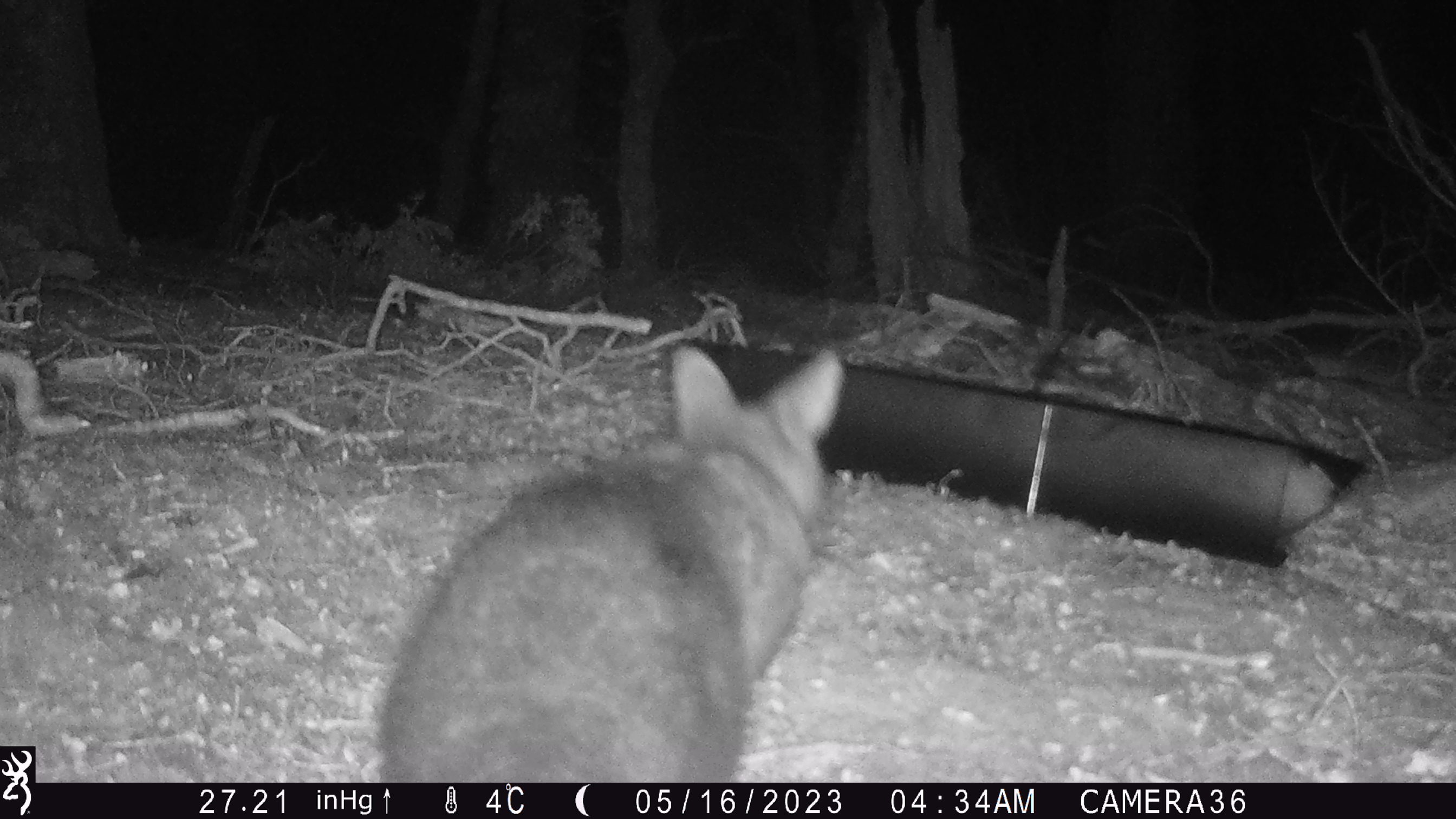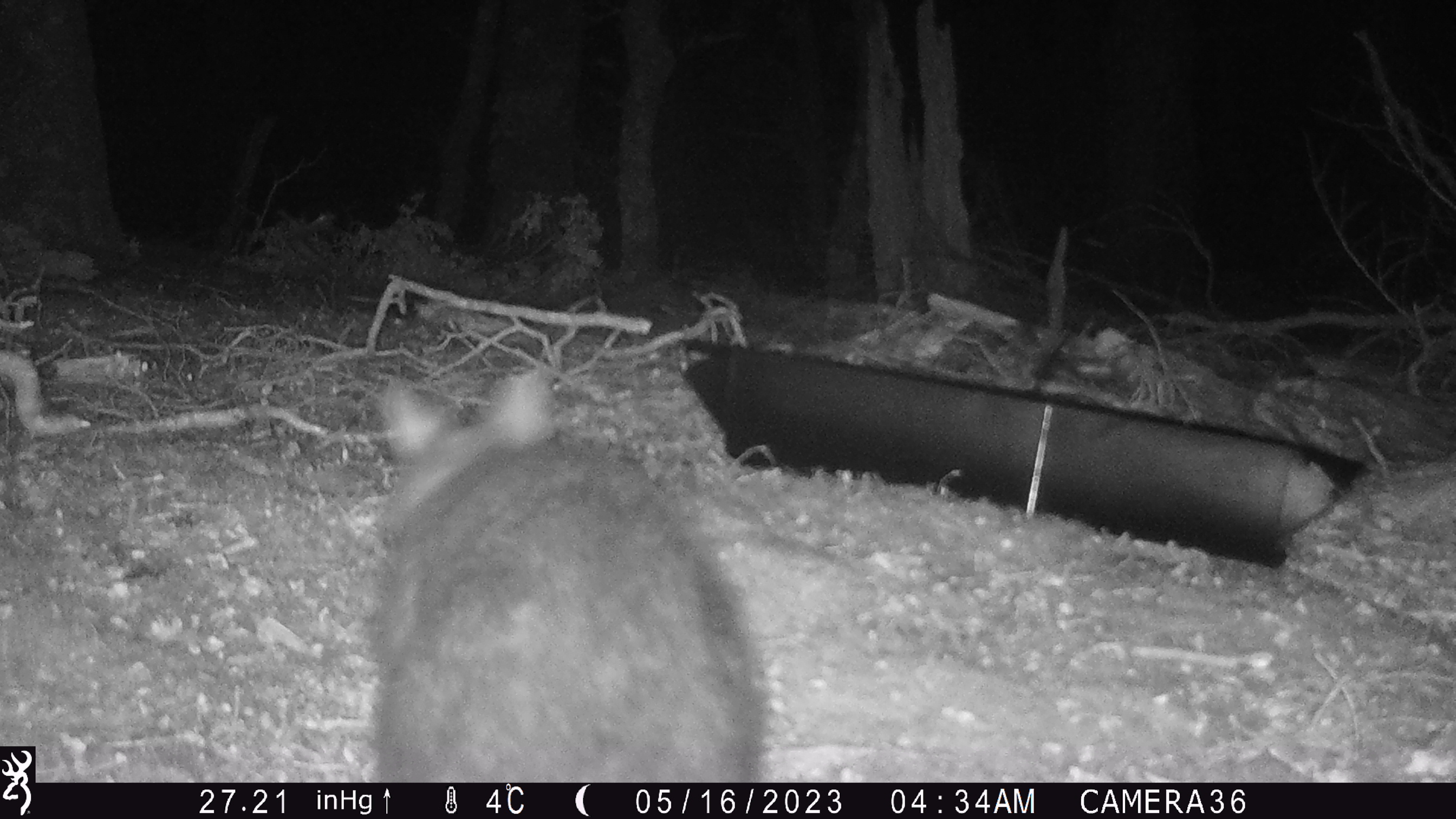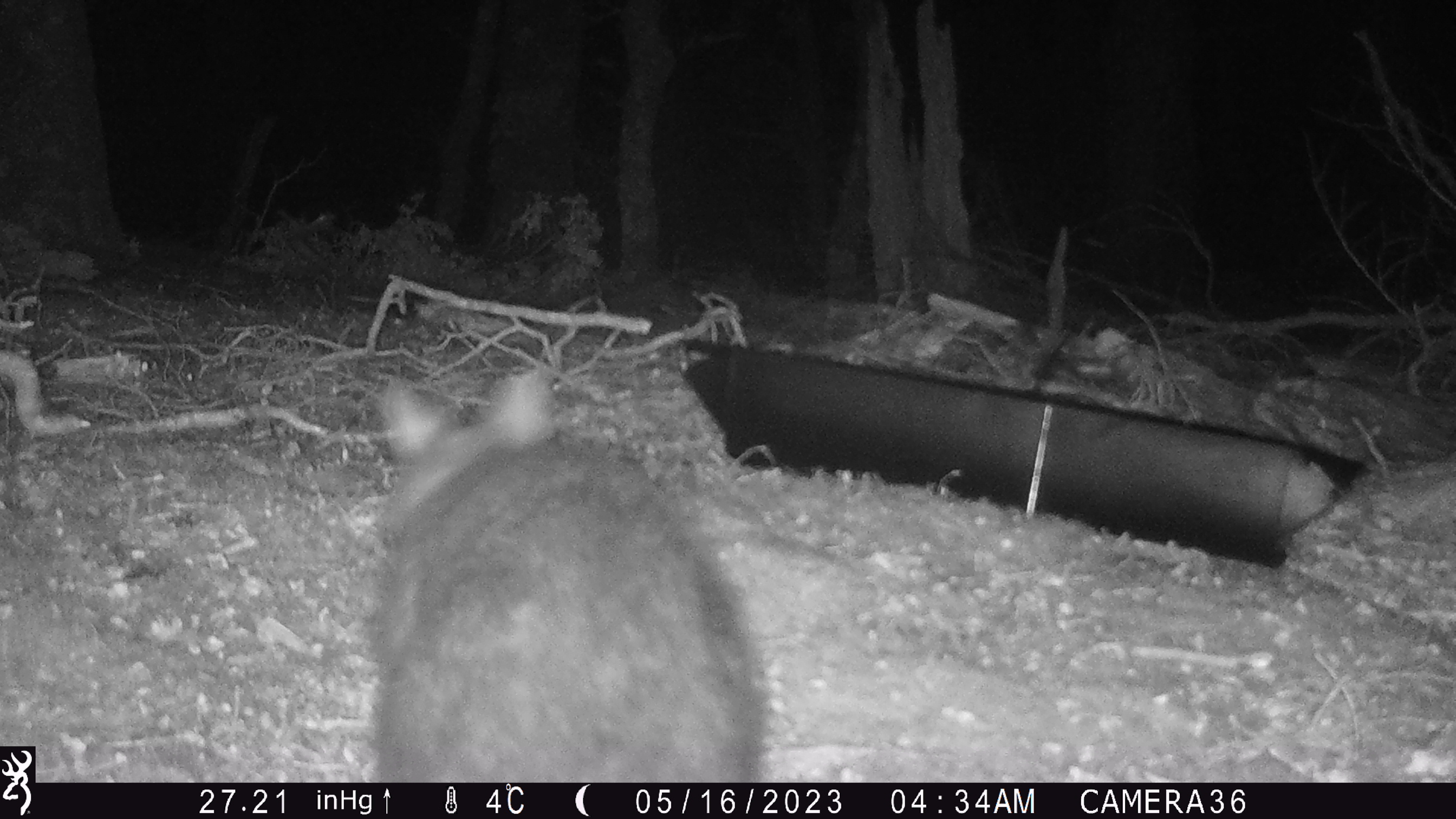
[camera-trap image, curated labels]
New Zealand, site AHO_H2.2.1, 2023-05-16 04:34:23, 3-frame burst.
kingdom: Animalia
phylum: Chordata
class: Mammalia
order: Carnivora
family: Mustelidae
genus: Mustela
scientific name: Mustela erminea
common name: stoat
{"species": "stoat (Mustela erminea)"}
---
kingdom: Animalia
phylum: Chordata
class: Mammalia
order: Diprotodontia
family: Phalangeridae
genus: Trichosurus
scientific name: Trichosurus vulpecula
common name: common brushtail possum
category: possum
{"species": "possum (common brushtail possum) (Trichosurus vulpecula)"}